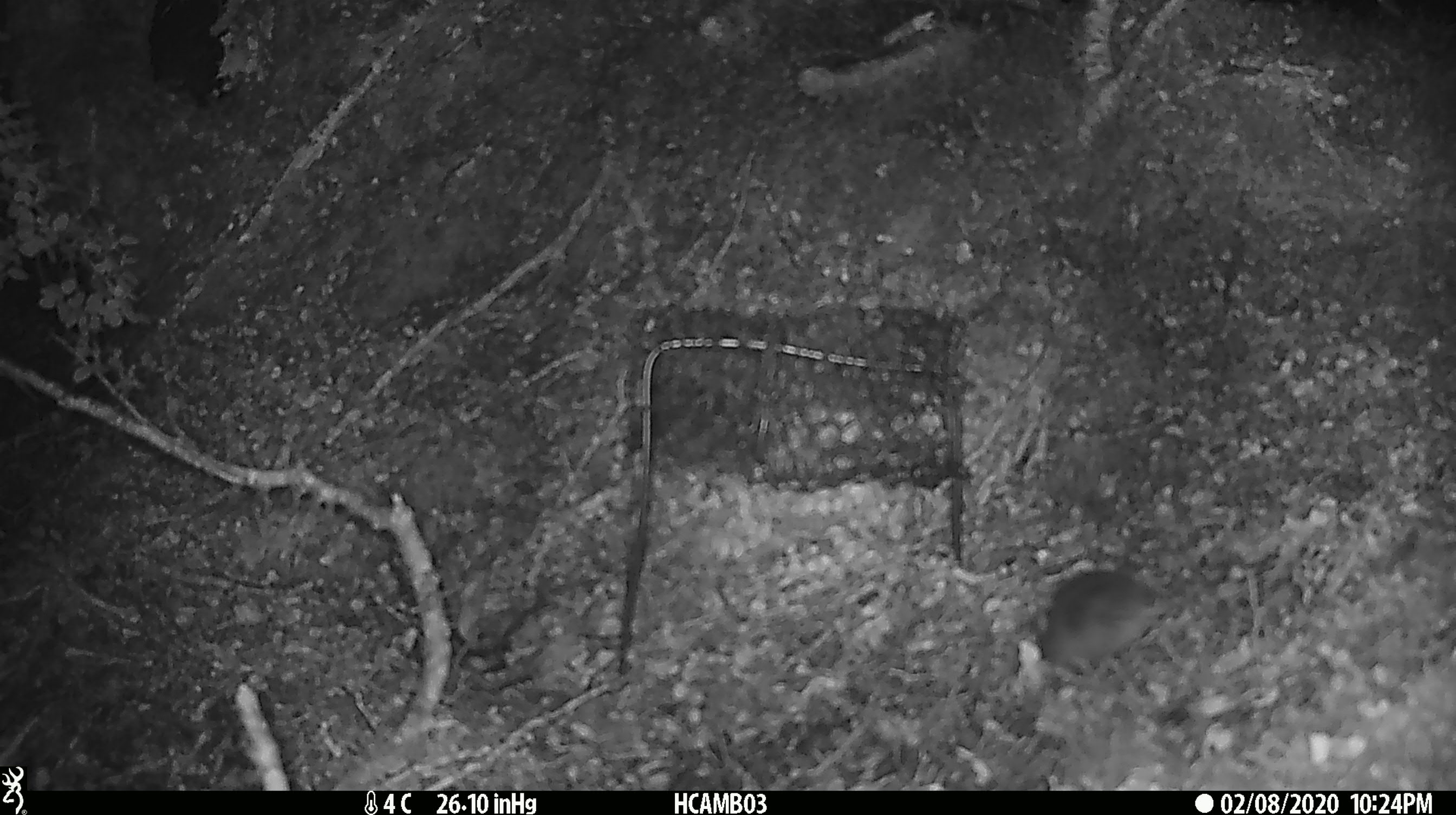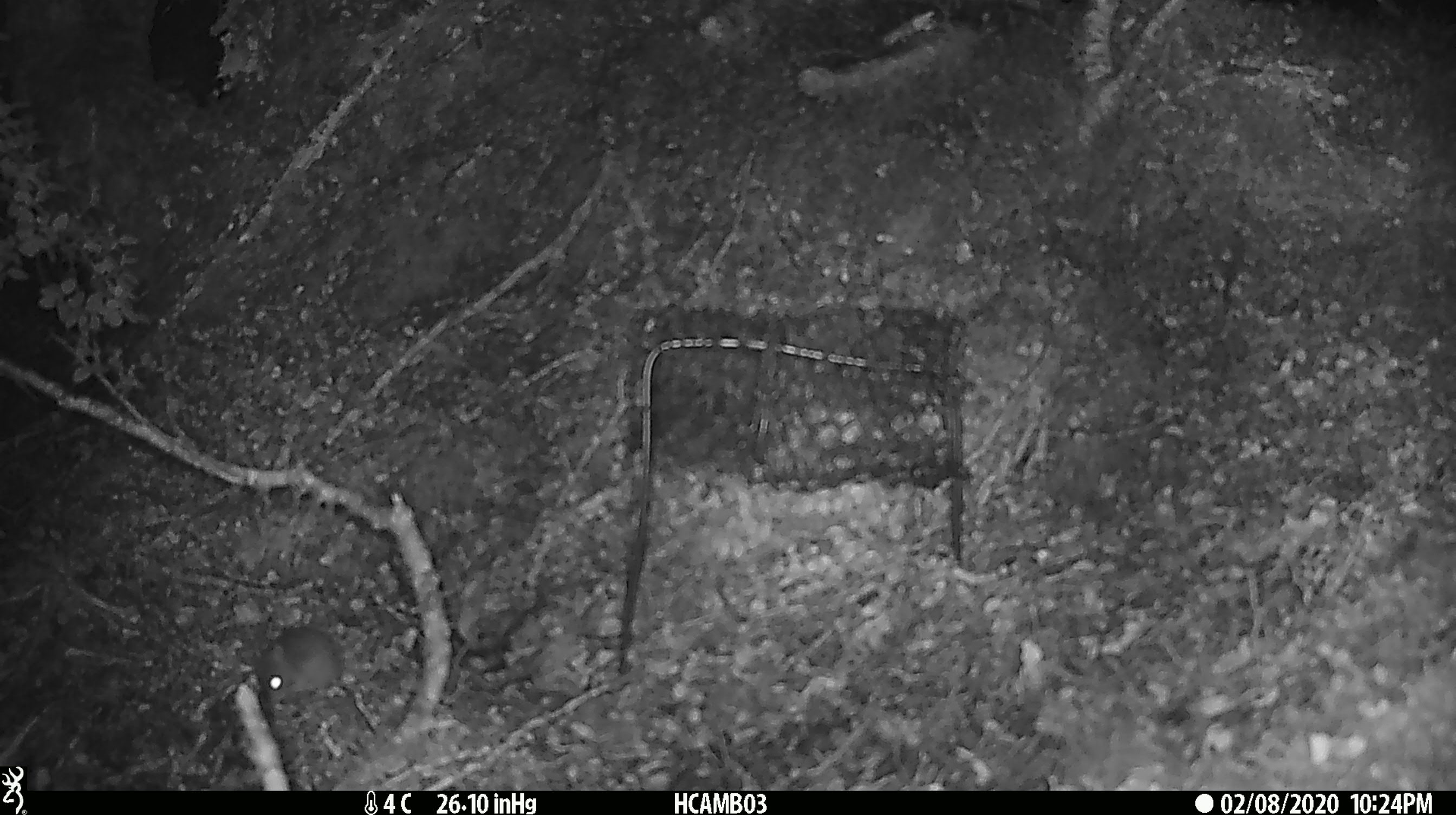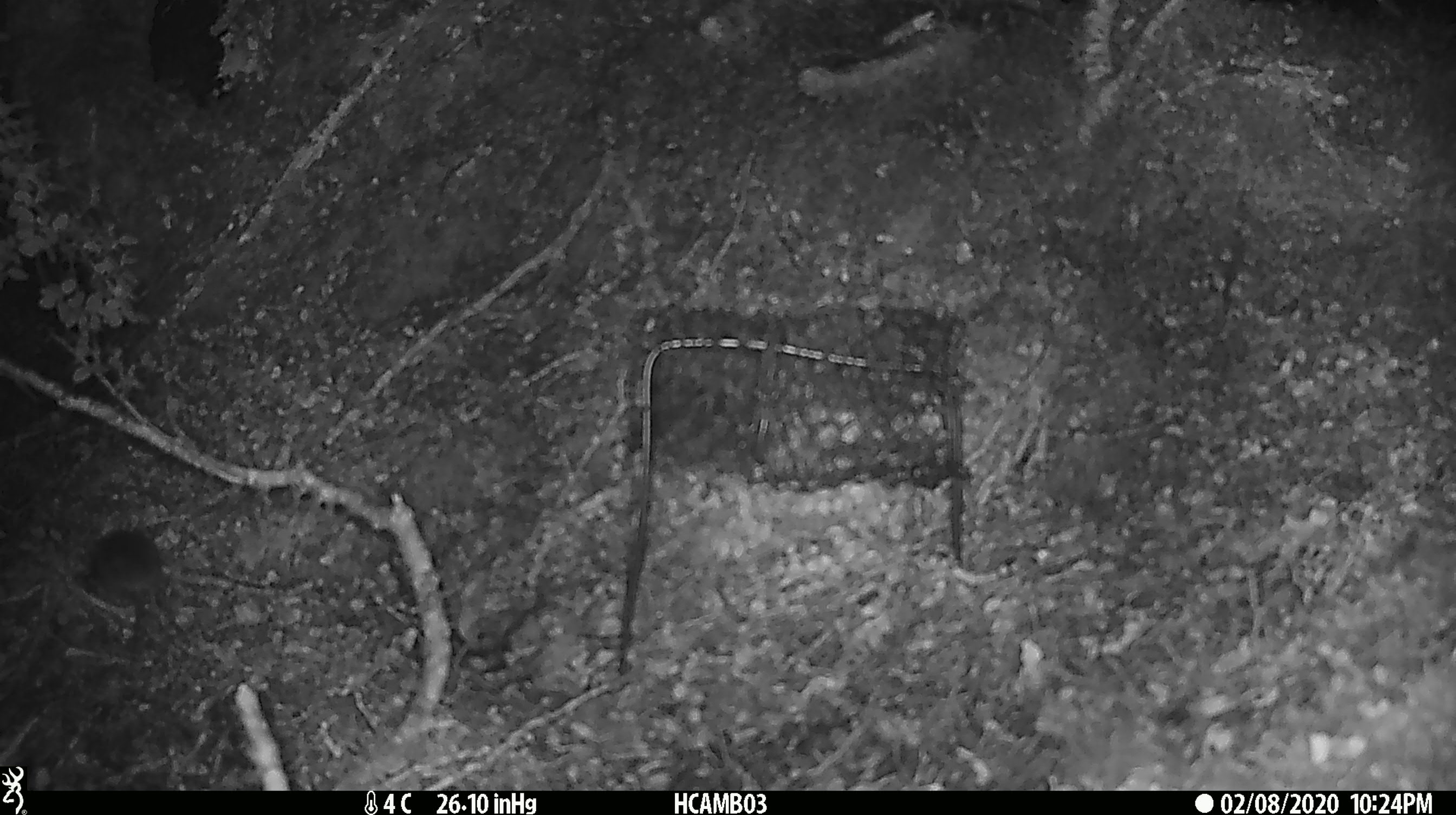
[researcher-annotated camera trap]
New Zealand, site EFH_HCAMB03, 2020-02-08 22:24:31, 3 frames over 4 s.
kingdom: Animalia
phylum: Chordata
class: Mammalia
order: Rodentia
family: Muridae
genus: Mus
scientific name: Mus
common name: mouse